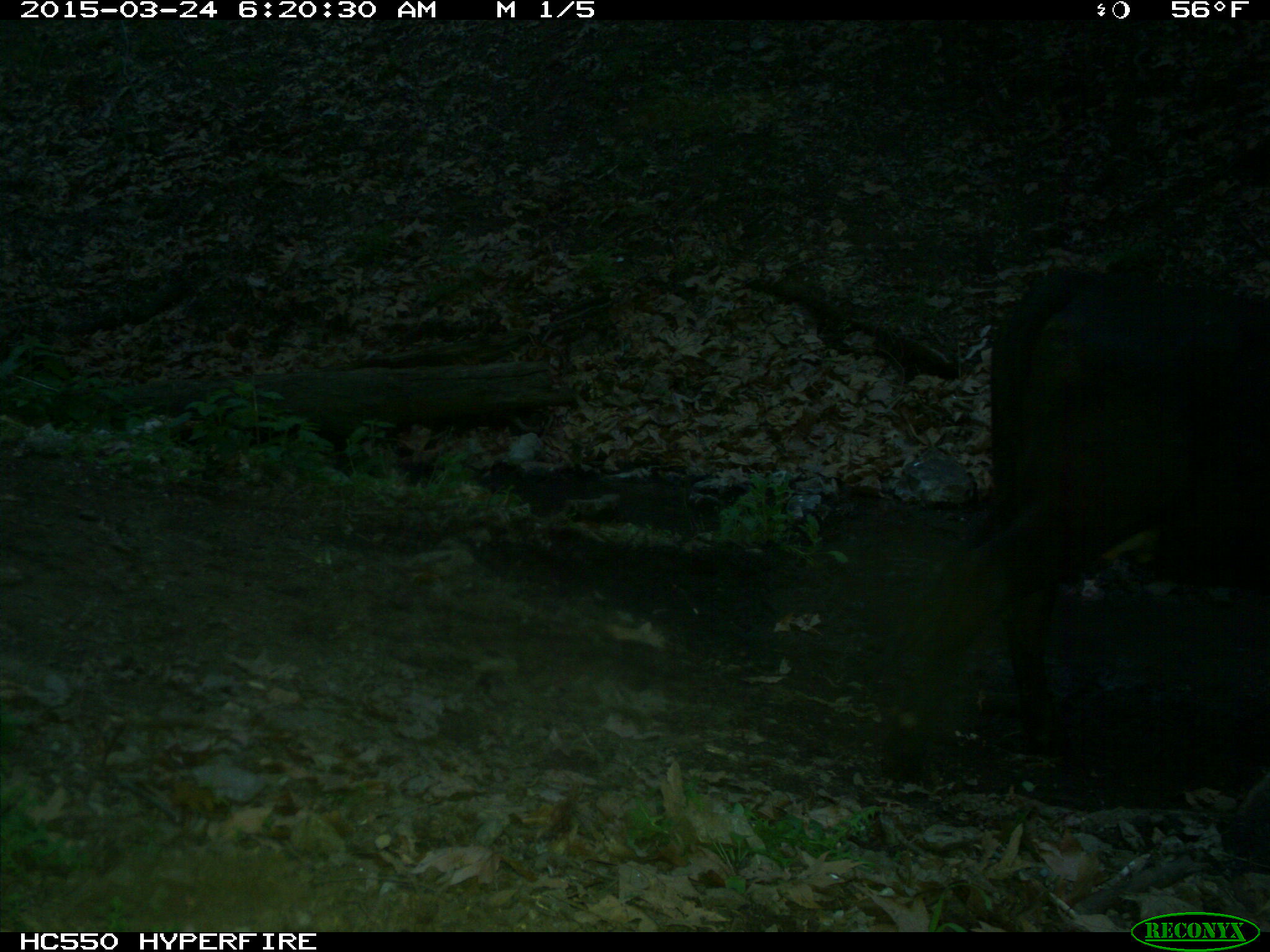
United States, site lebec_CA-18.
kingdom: Animalia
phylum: Chordata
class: Mammalia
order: Artiodactyla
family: Bovidae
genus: Bos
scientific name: Bos taurus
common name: domestic cow